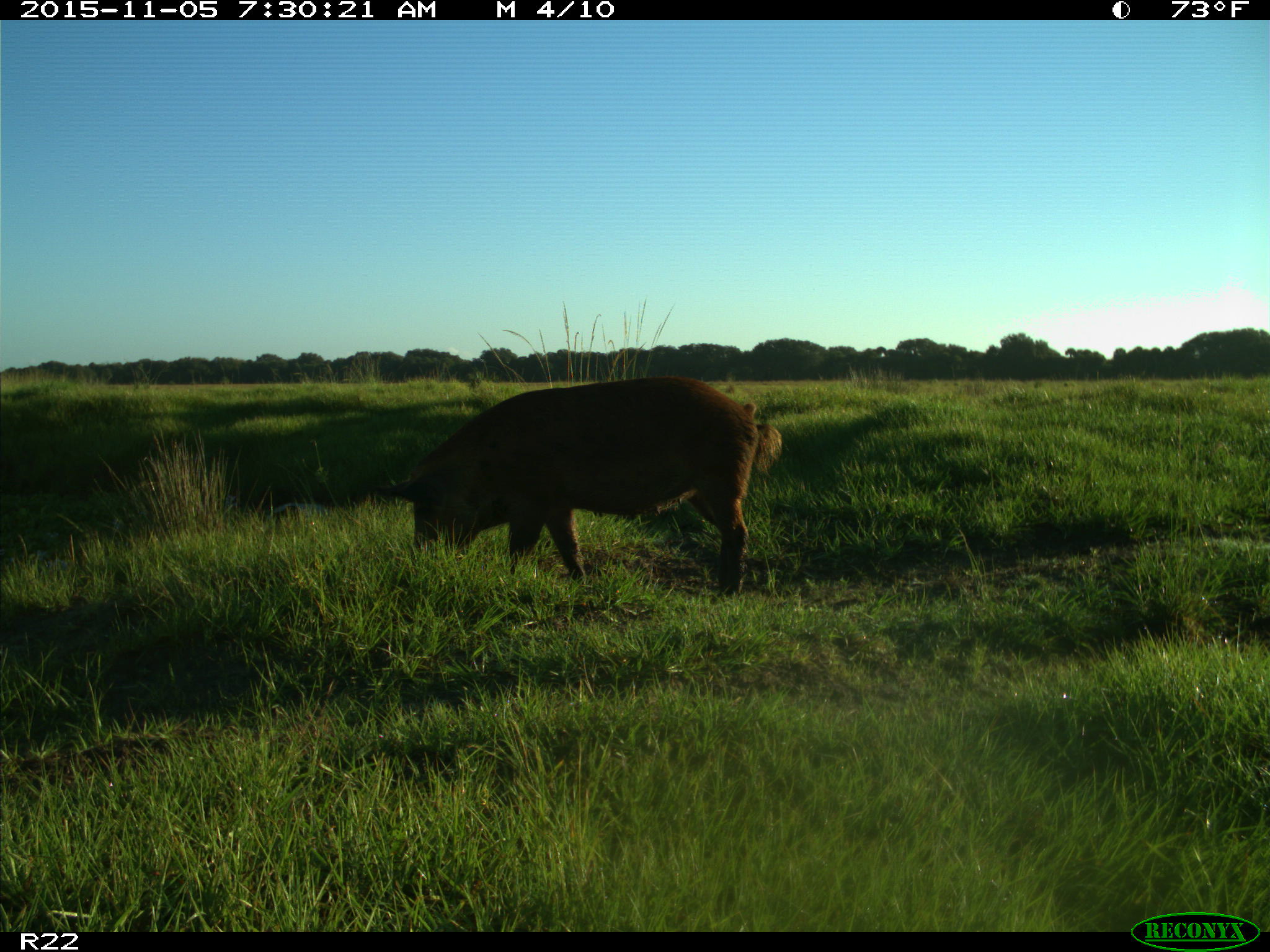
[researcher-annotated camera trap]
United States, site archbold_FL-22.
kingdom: Animalia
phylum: Chordata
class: Mammalia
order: Artiodactyla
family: Suidae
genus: Sus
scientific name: Sus scrofa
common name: wild boar